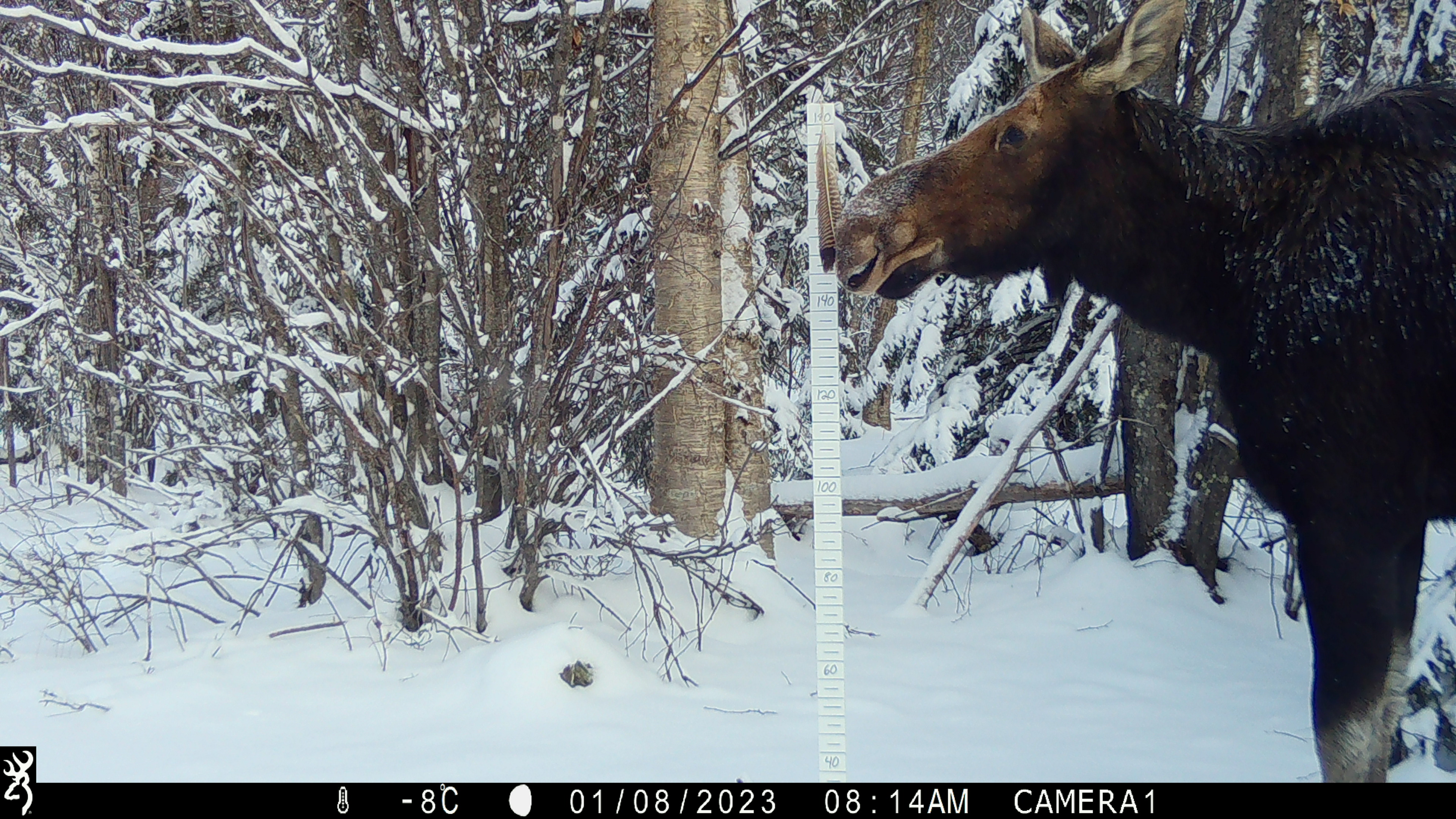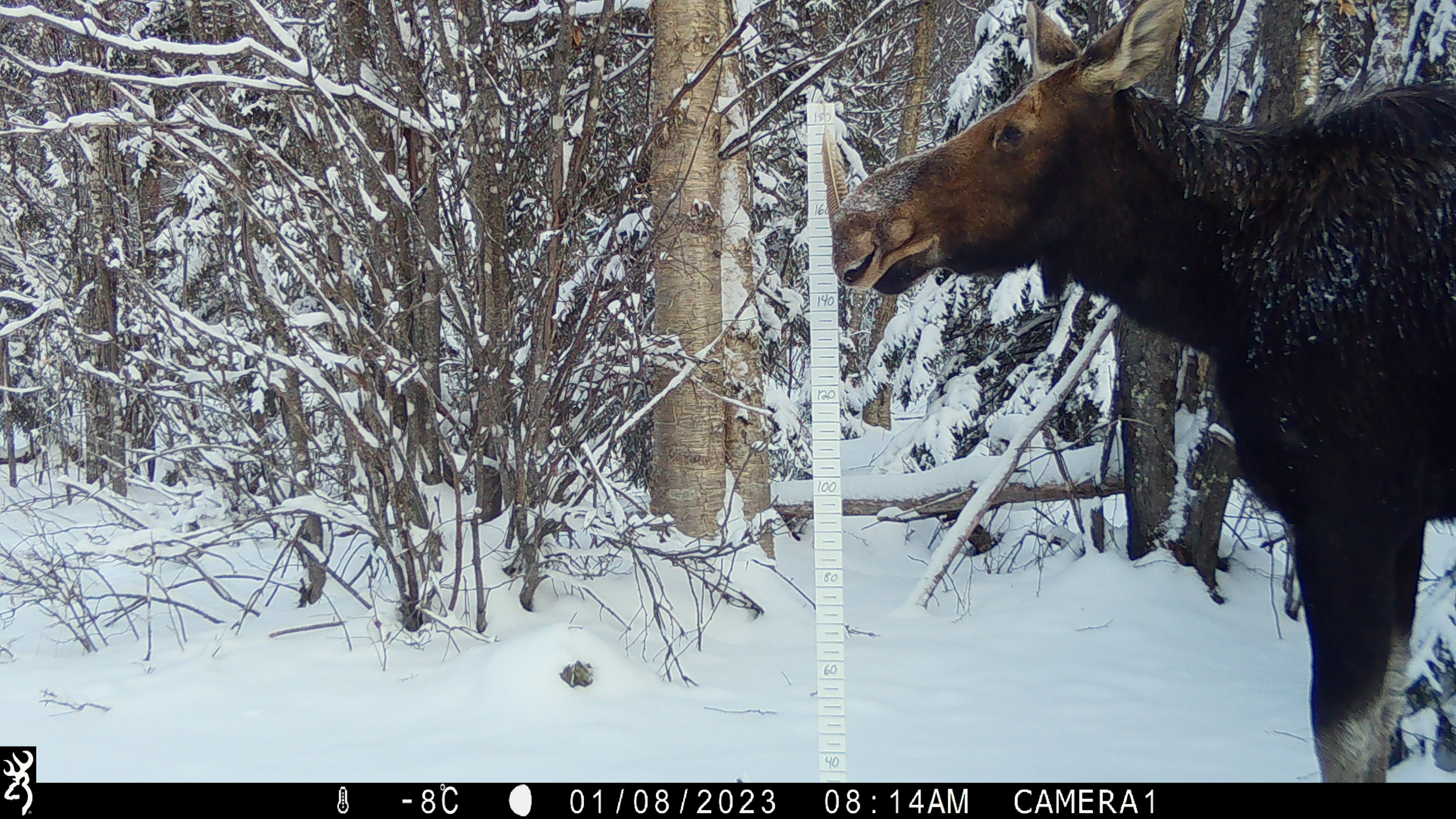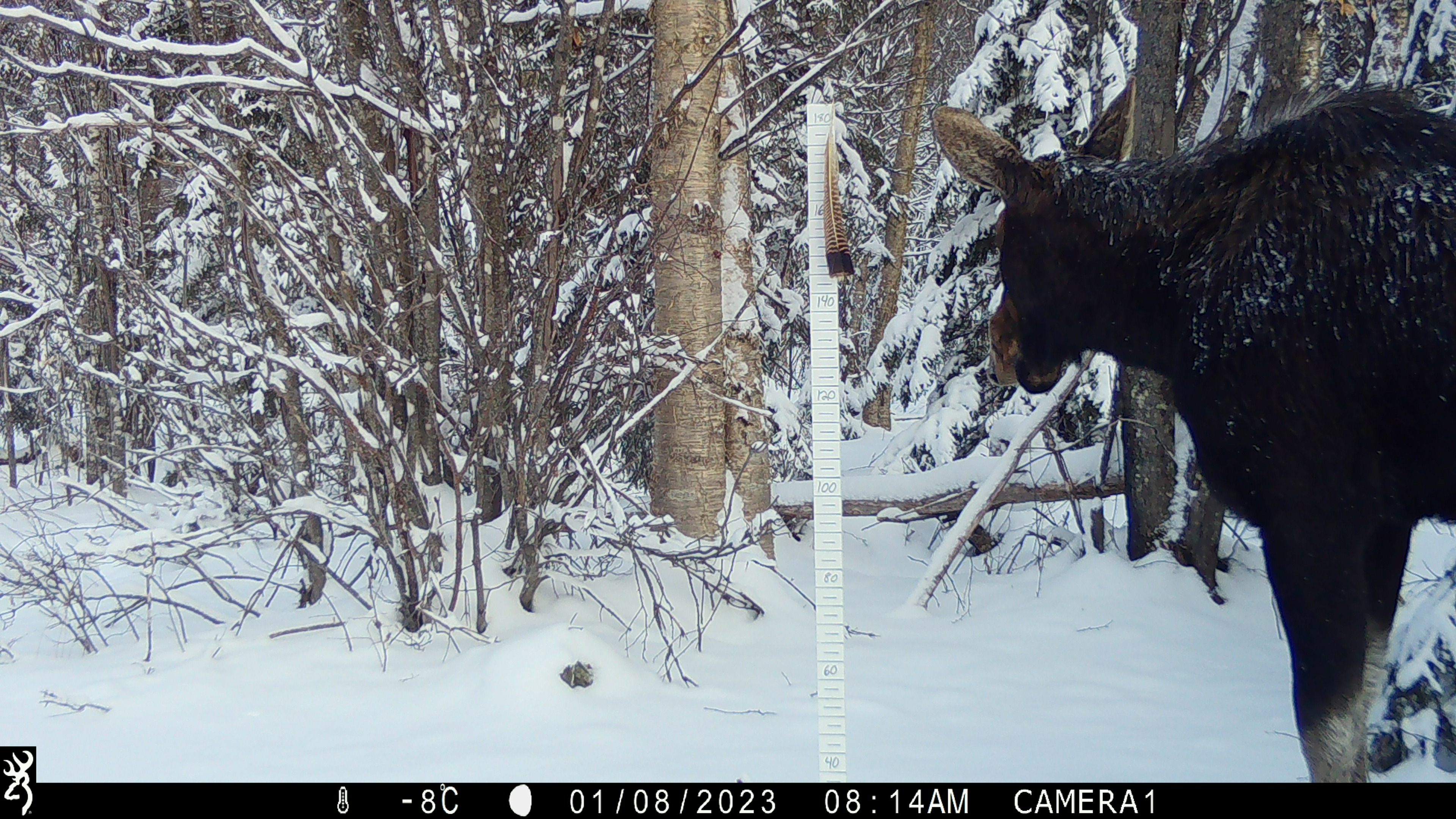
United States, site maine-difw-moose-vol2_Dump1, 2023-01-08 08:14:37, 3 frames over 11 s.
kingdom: Animalia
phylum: Chordata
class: Mammalia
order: Artiodactyla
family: Cervidae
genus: Alces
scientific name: Alces alces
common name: moose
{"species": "moose (Alces alces)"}